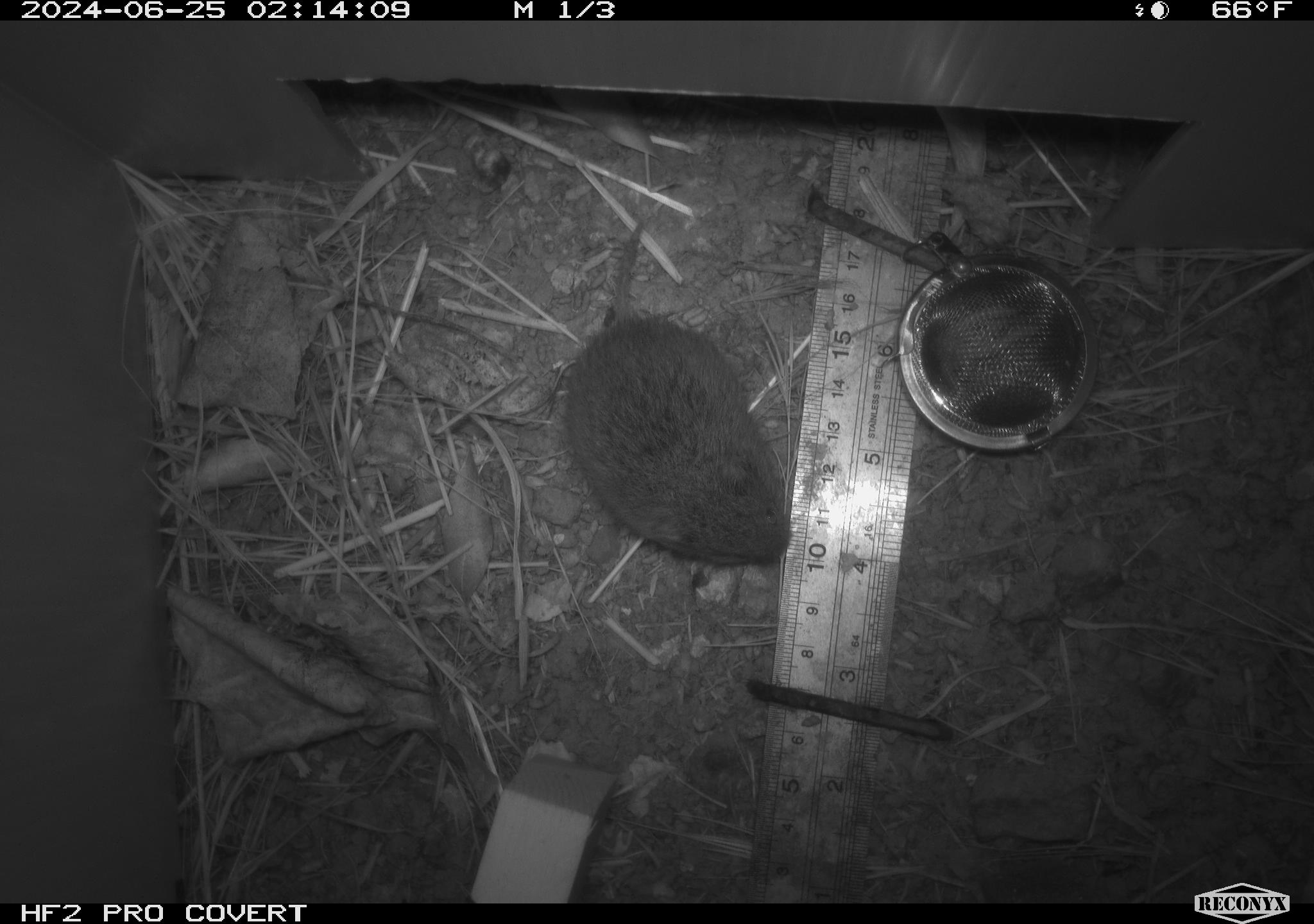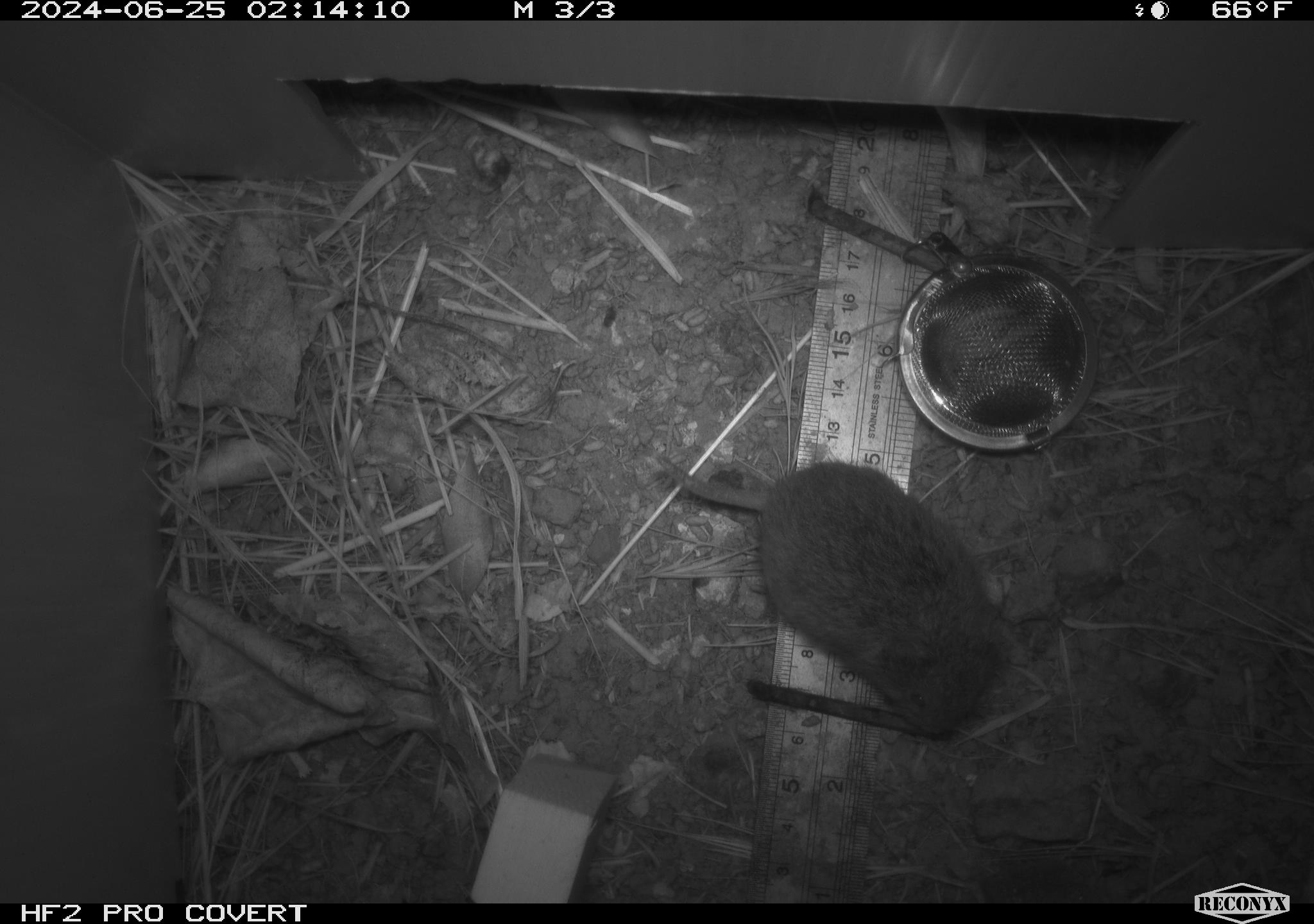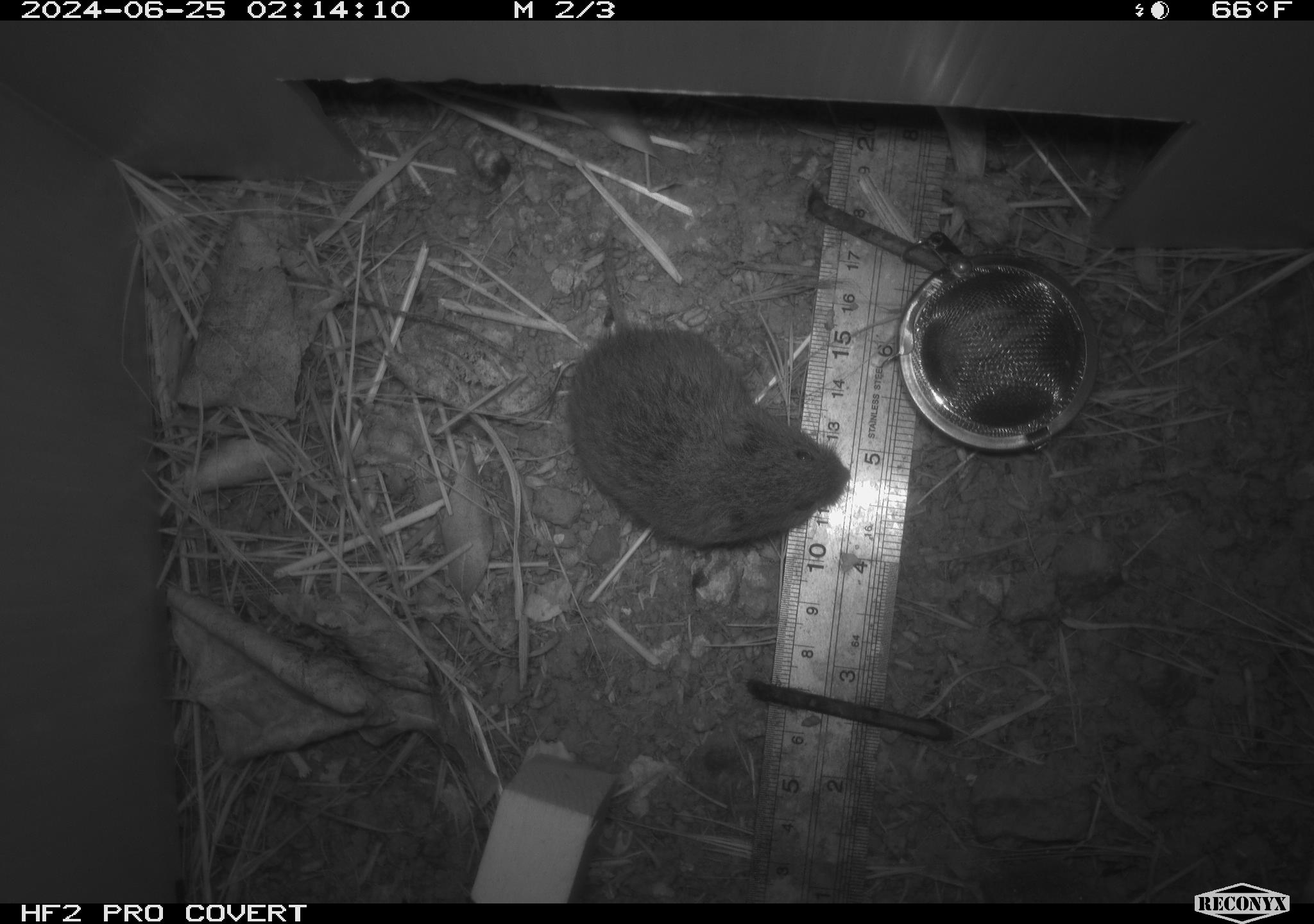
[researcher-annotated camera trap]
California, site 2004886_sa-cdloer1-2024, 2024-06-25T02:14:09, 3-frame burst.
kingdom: Animalia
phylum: Chordata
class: Mammalia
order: Rodentia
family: Cricetidae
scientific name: Arvicolinae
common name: voles, lemmings, and muskrats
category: arvicolinae subfamily